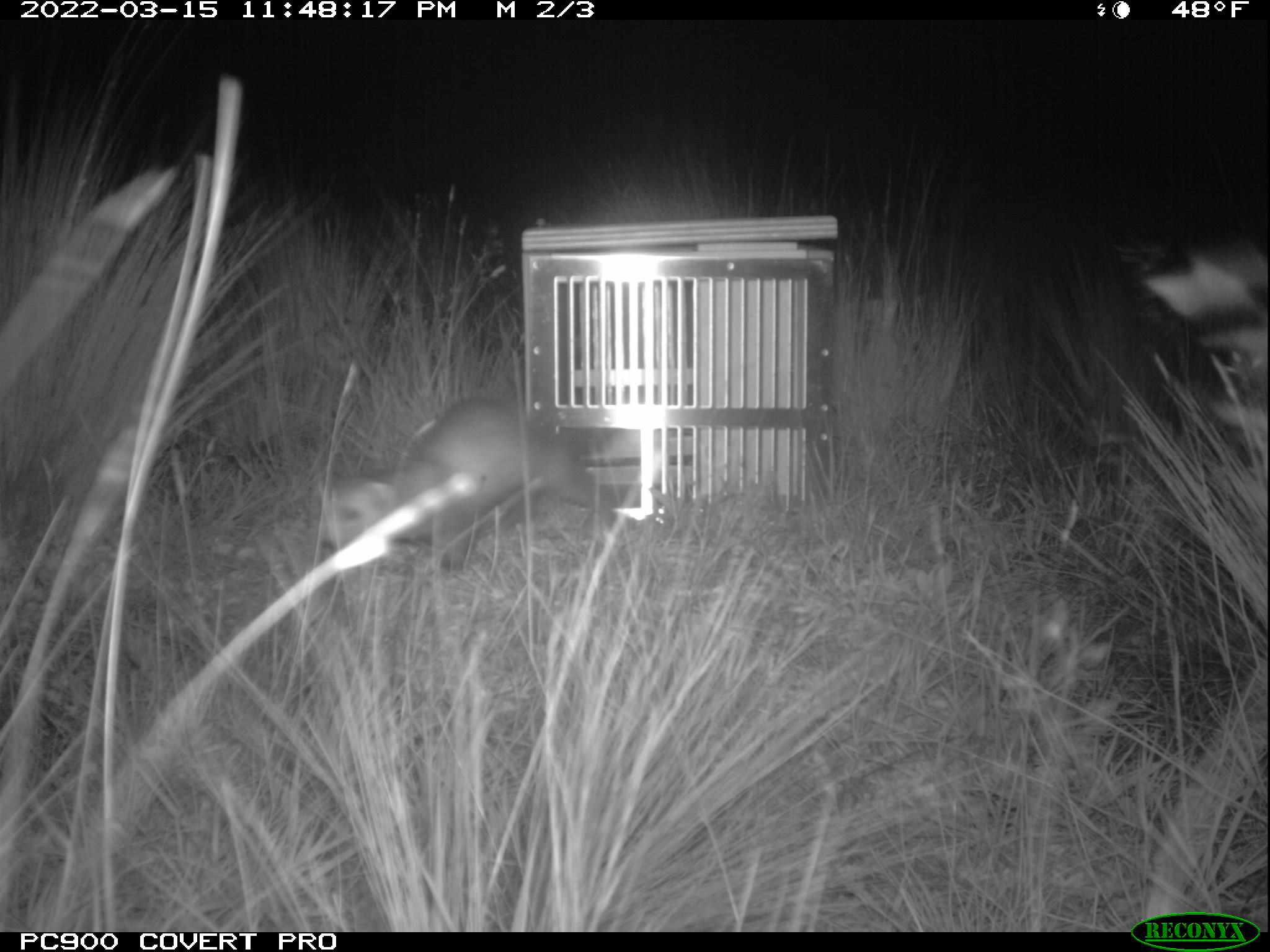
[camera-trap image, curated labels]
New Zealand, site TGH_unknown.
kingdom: Animalia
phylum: Chordata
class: Mammalia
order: Carnivora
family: Mustelidae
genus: Mustela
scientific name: Mustela furo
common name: ferret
Ferret (Mustela furo).